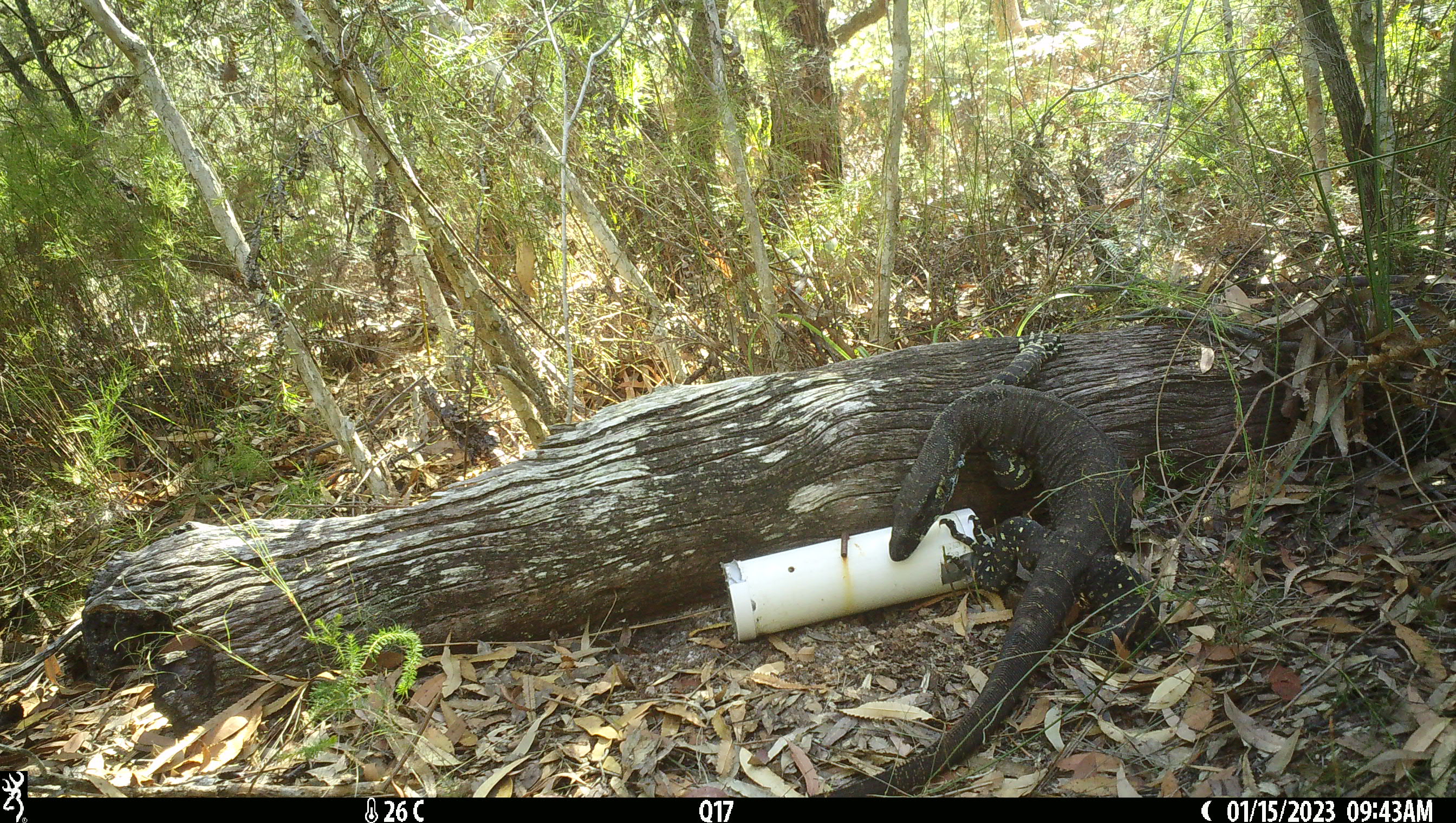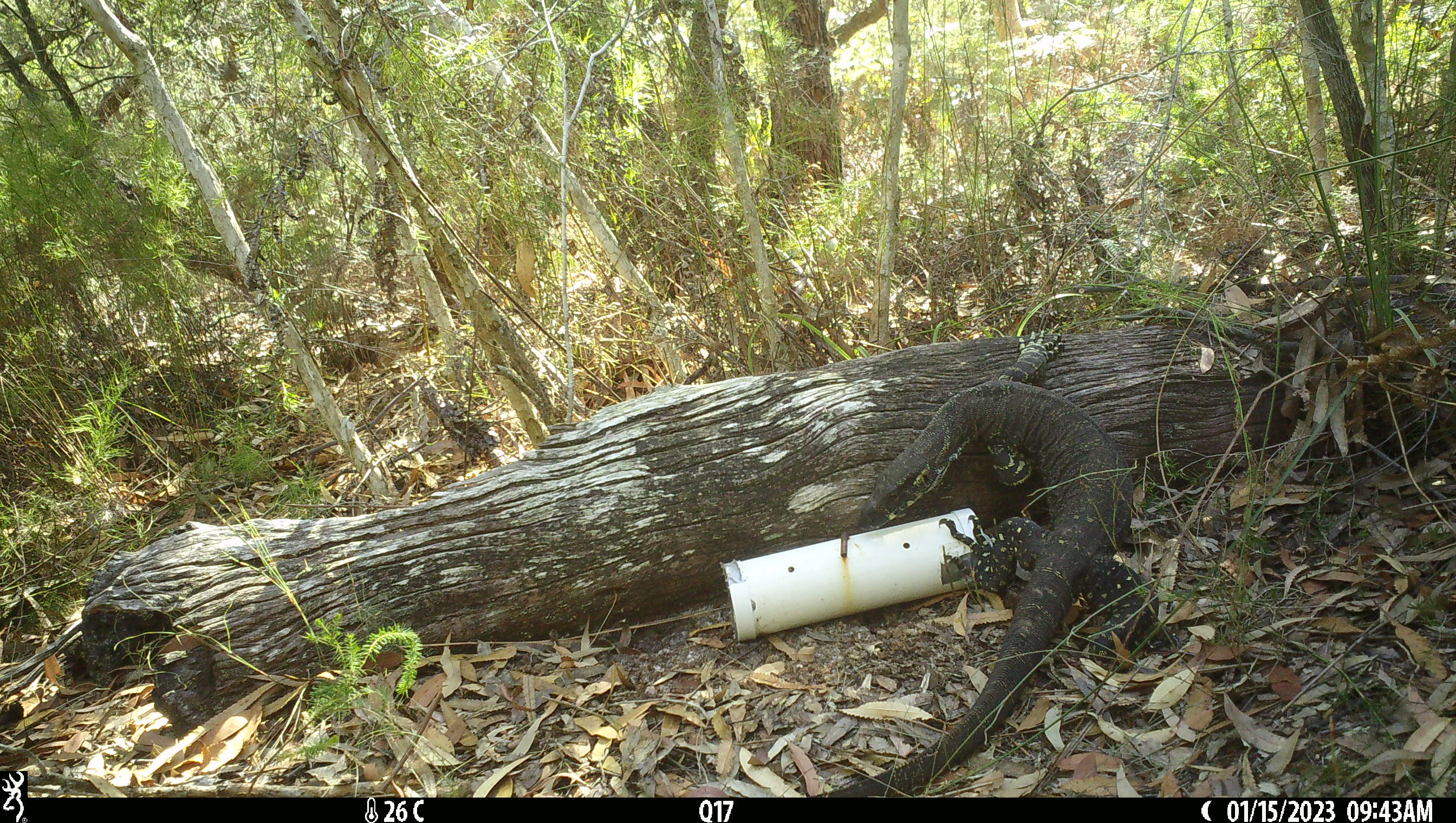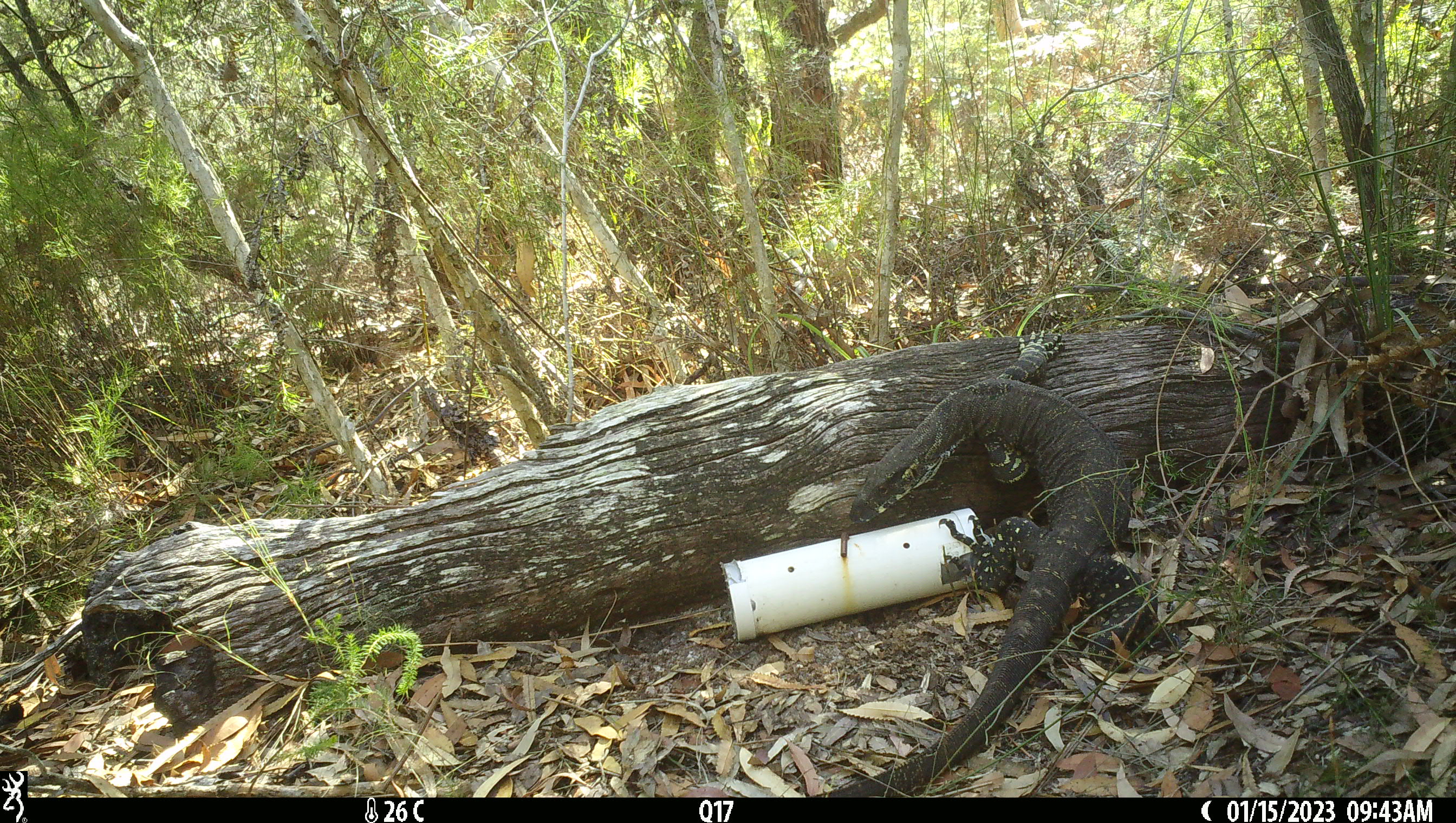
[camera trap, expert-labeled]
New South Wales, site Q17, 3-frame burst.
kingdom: Animalia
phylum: Chordata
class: Reptilia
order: Squamata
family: Varanidae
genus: Varanus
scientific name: Varanus varius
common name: lace monitor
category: goanna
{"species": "goanna (lace monitor) (Varanus varius)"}